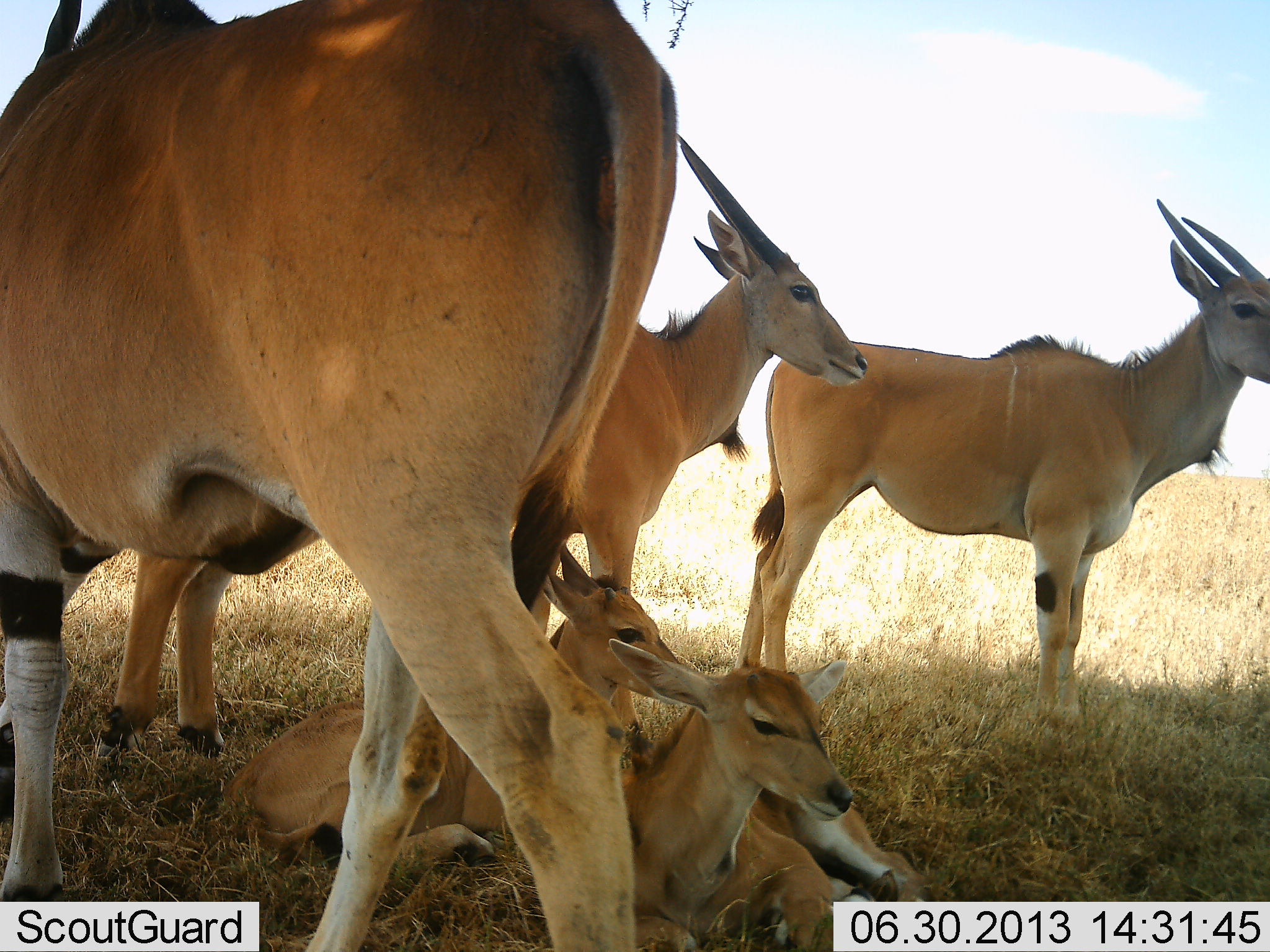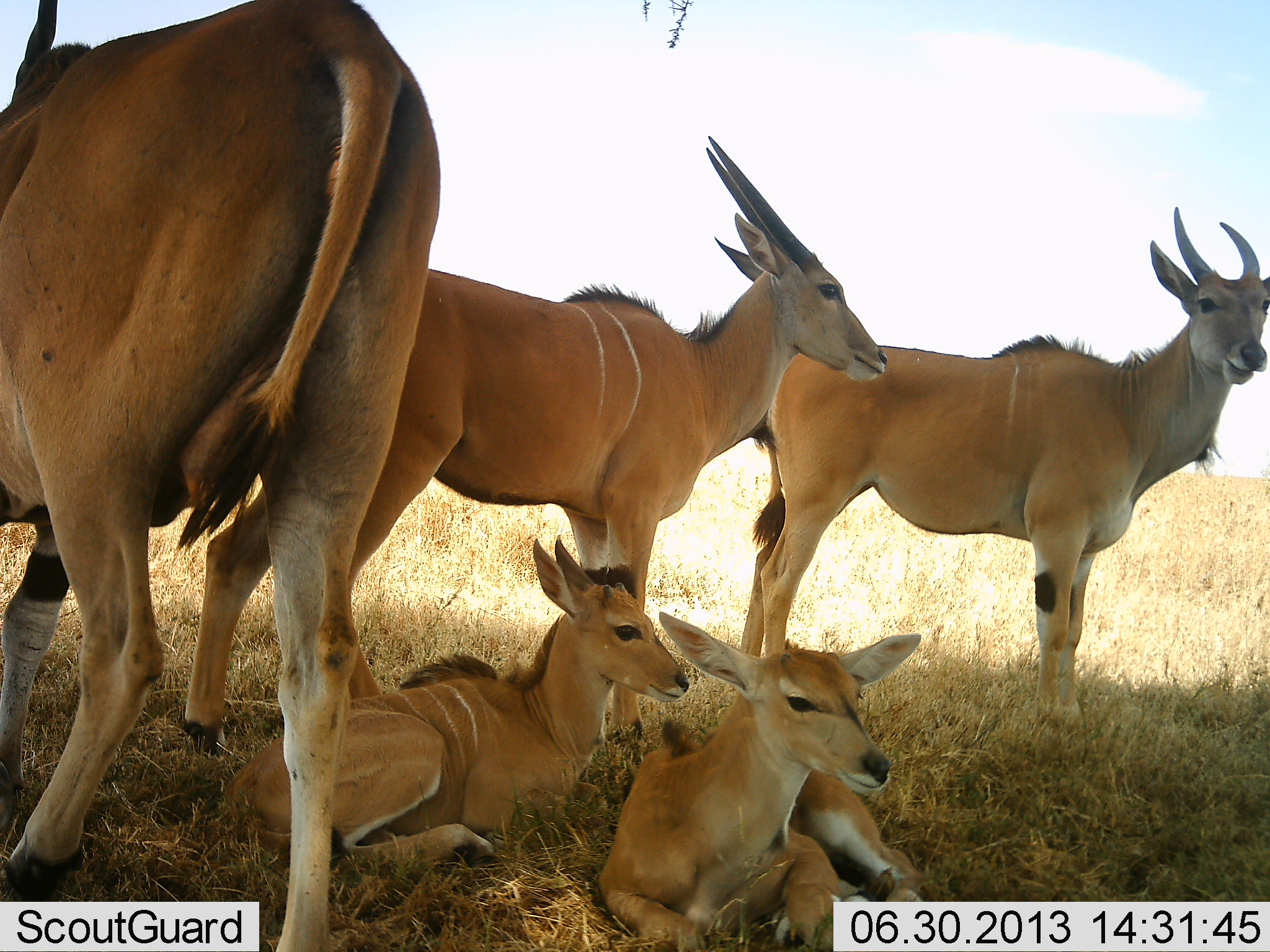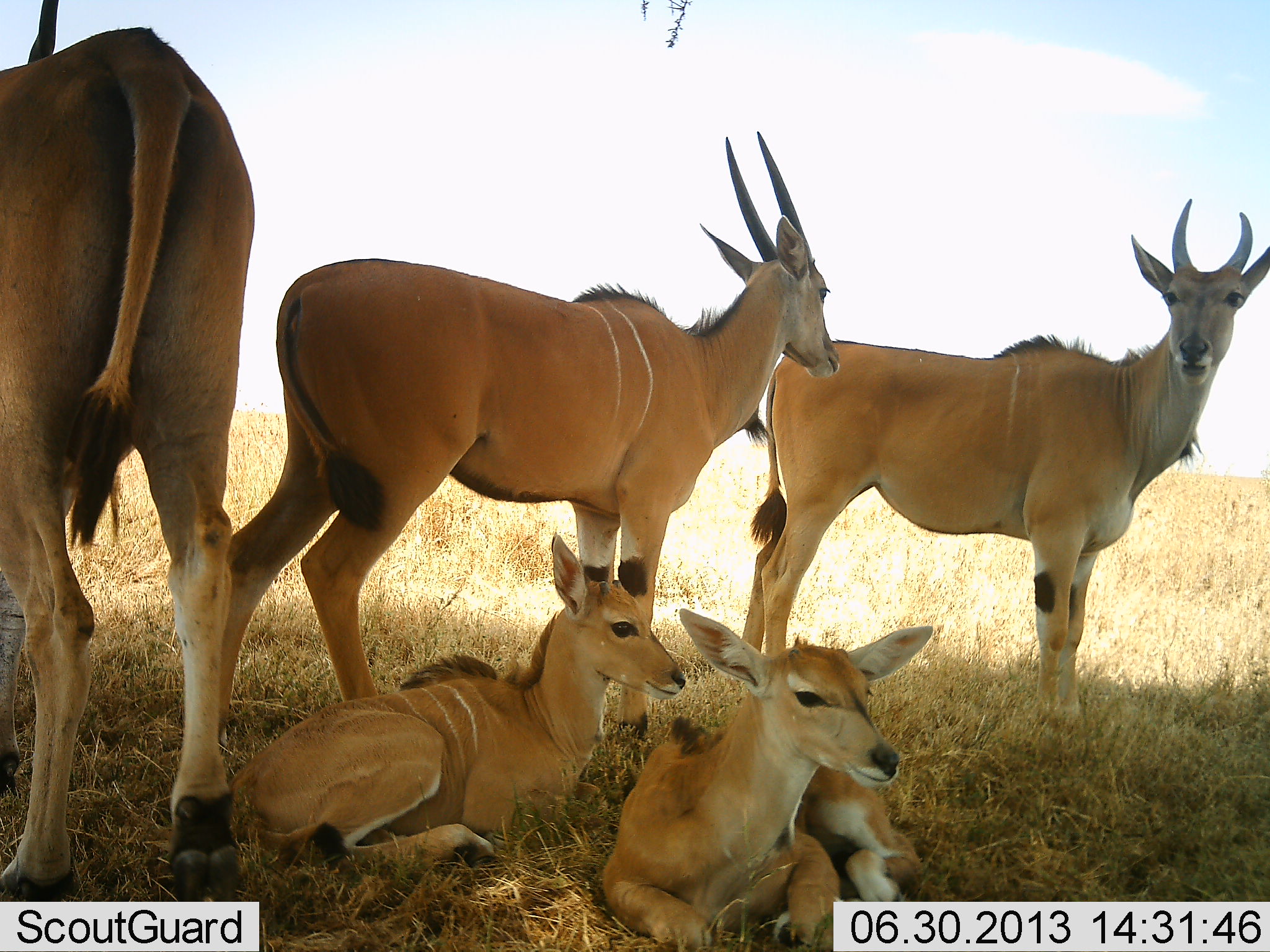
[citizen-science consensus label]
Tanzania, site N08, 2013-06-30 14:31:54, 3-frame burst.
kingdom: Animalia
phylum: Chordata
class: Mammalia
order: Artiodactyla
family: Bovidae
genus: Tragelaphus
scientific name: Tragelaphus oryx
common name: eland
Eland (Tragelaphus oryx), count 5. Behavior (volunteer vote fractions): standing 81%, resting 100%, moving 42%, interacting 4%. Young present (vote fraction): 92%. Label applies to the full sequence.